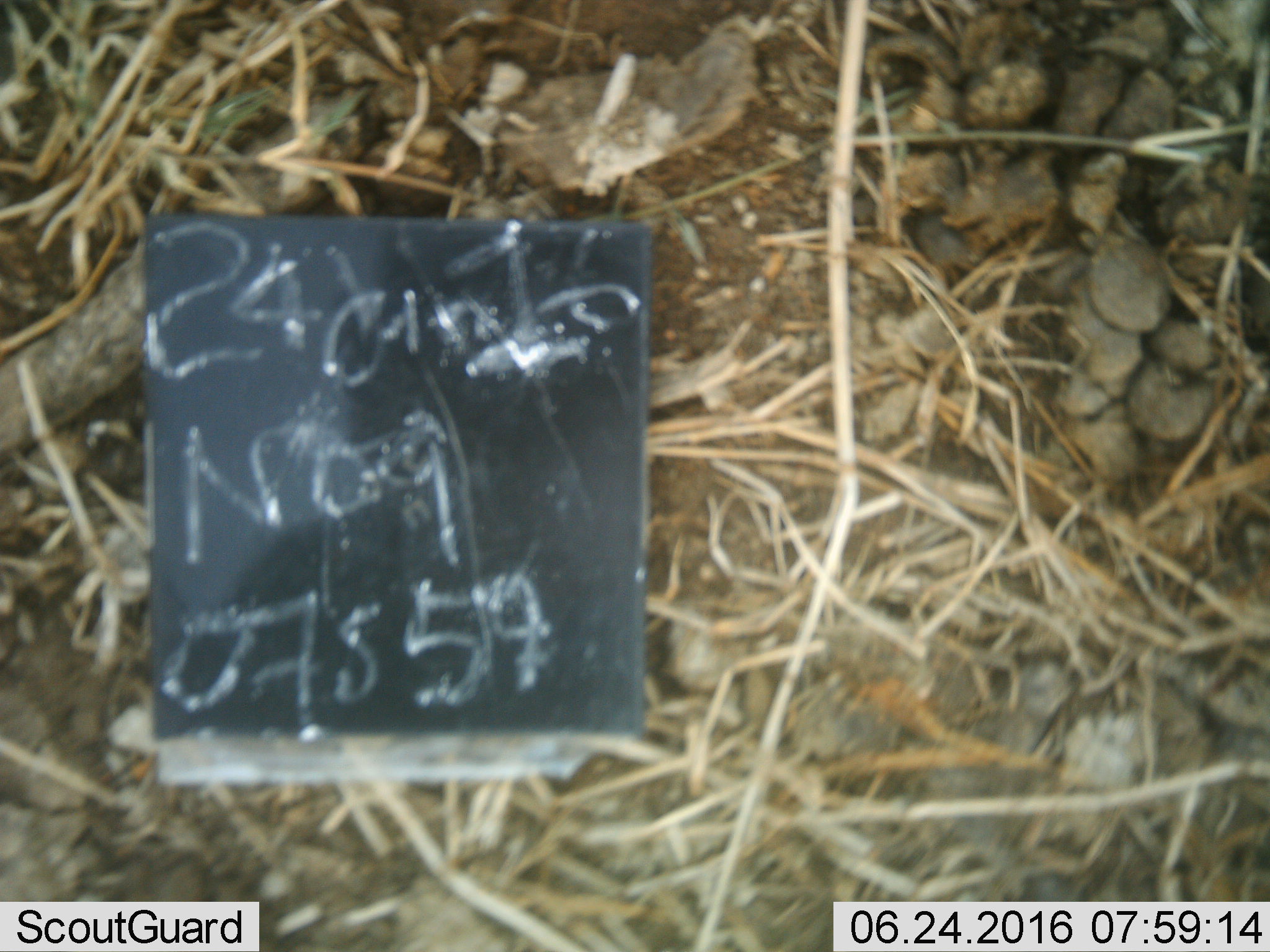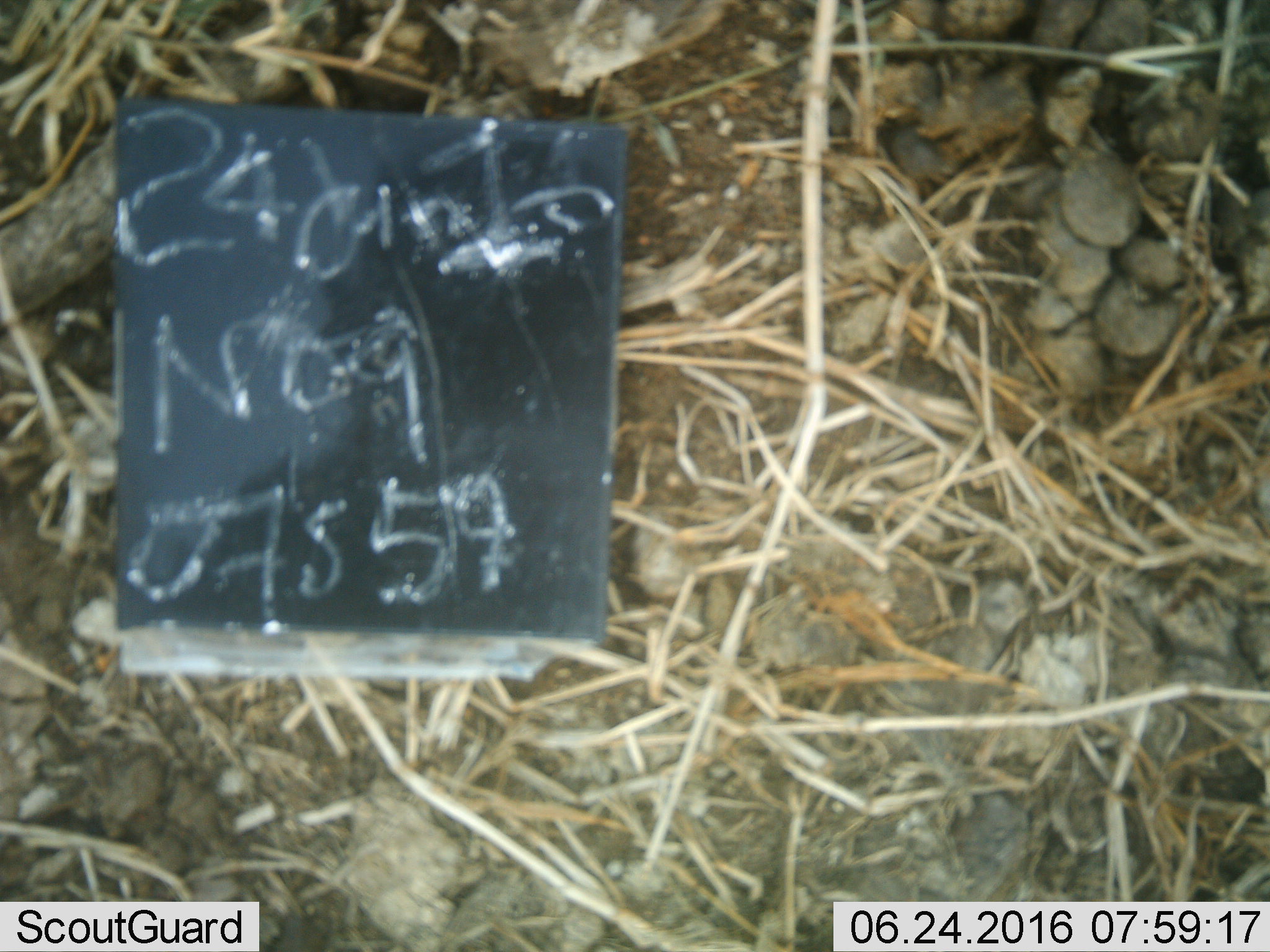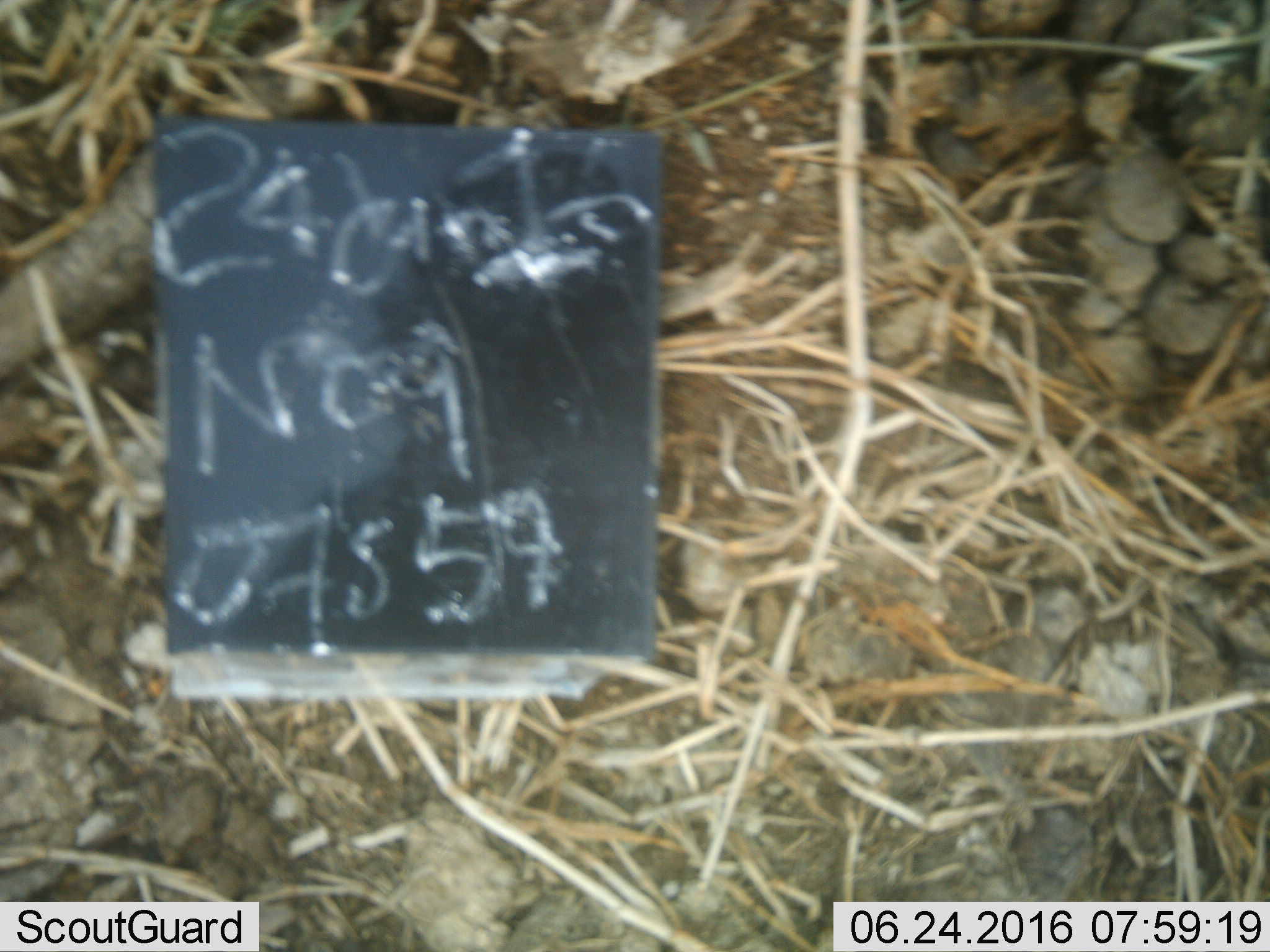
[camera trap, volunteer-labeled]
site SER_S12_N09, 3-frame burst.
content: unidentified animal